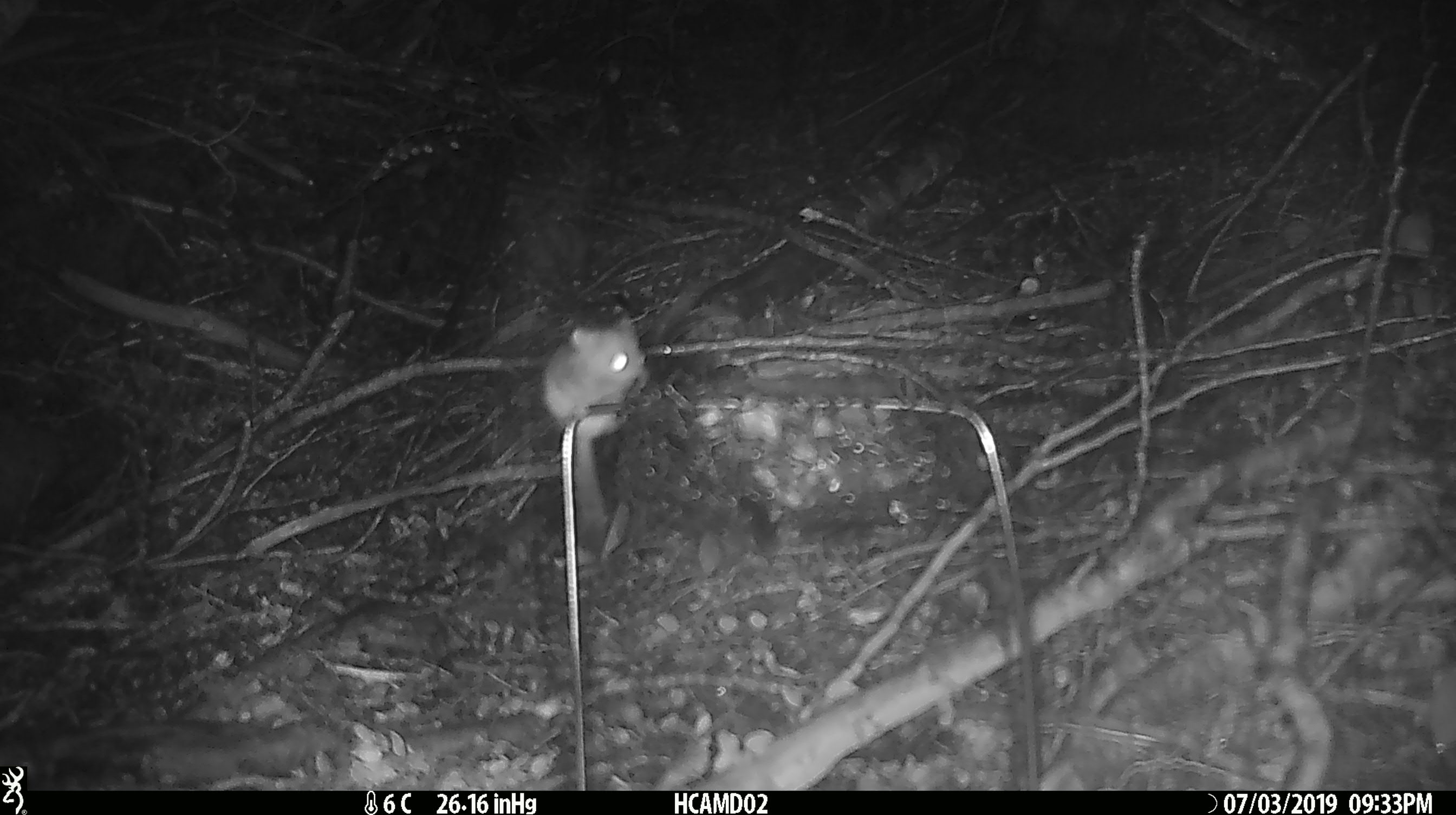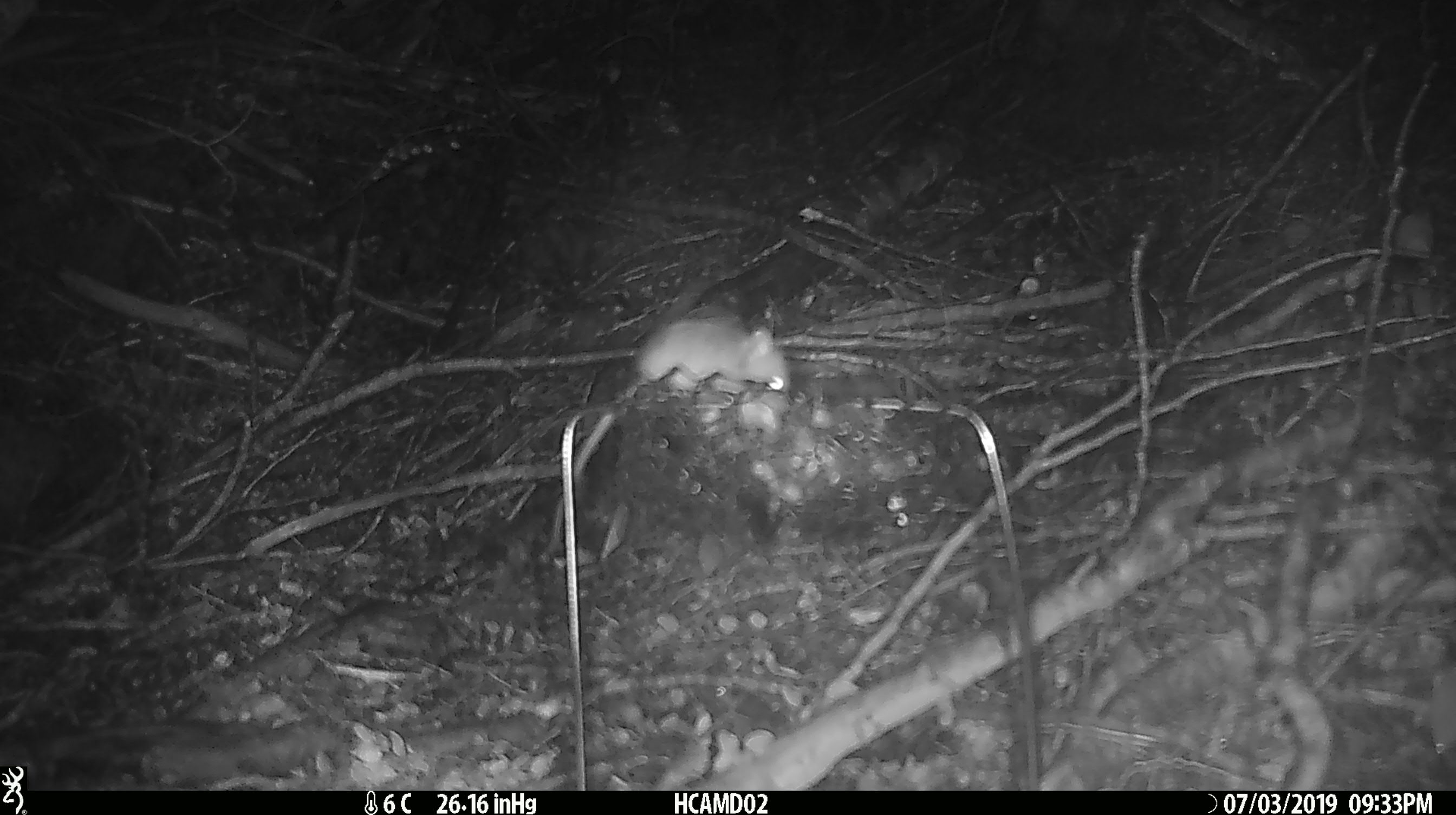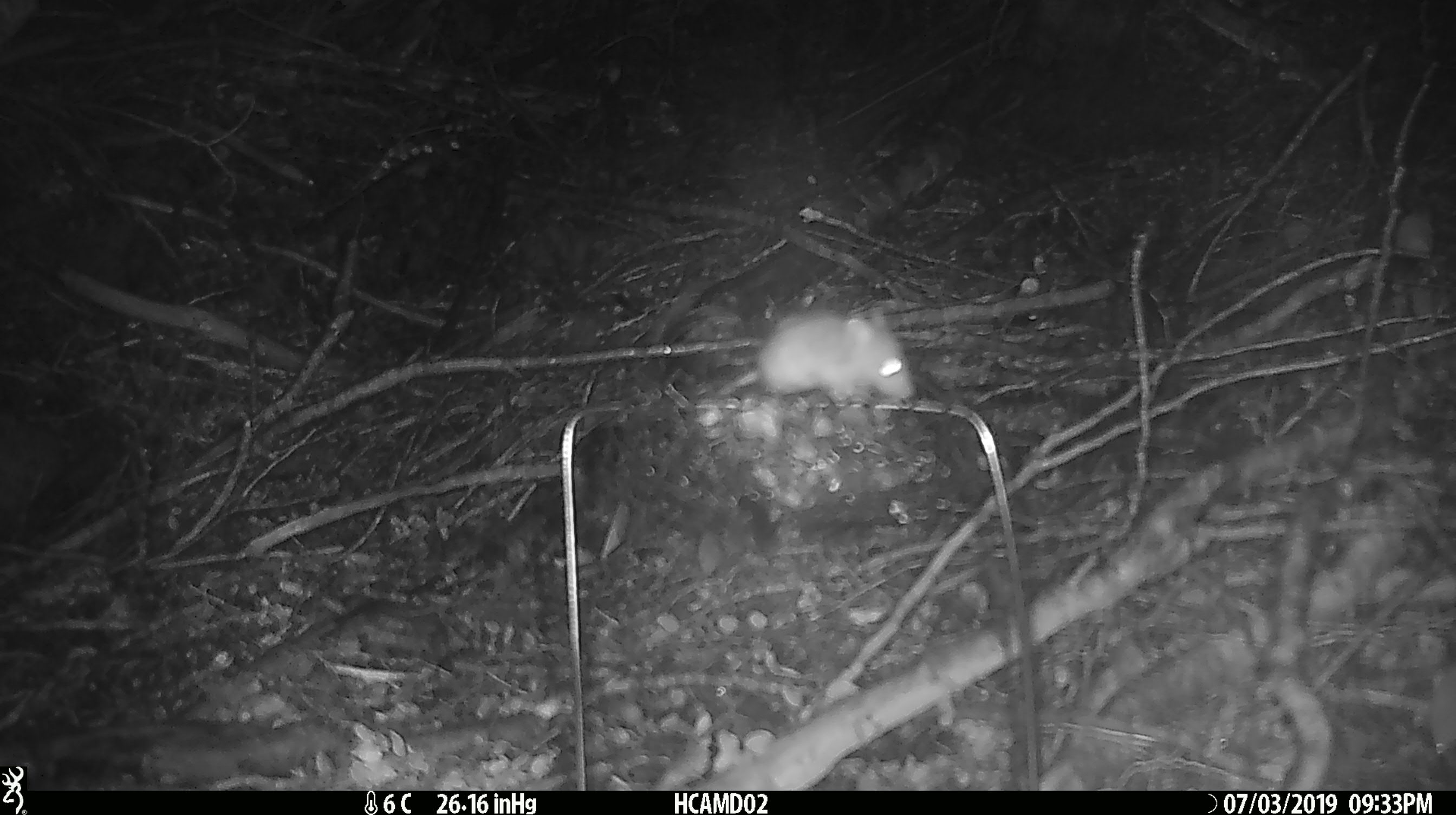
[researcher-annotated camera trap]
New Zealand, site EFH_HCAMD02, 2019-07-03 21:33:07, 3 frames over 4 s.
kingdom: Animalia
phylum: Chordata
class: Mammalia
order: Rodentia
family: Muridae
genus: Mus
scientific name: Mus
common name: mouse